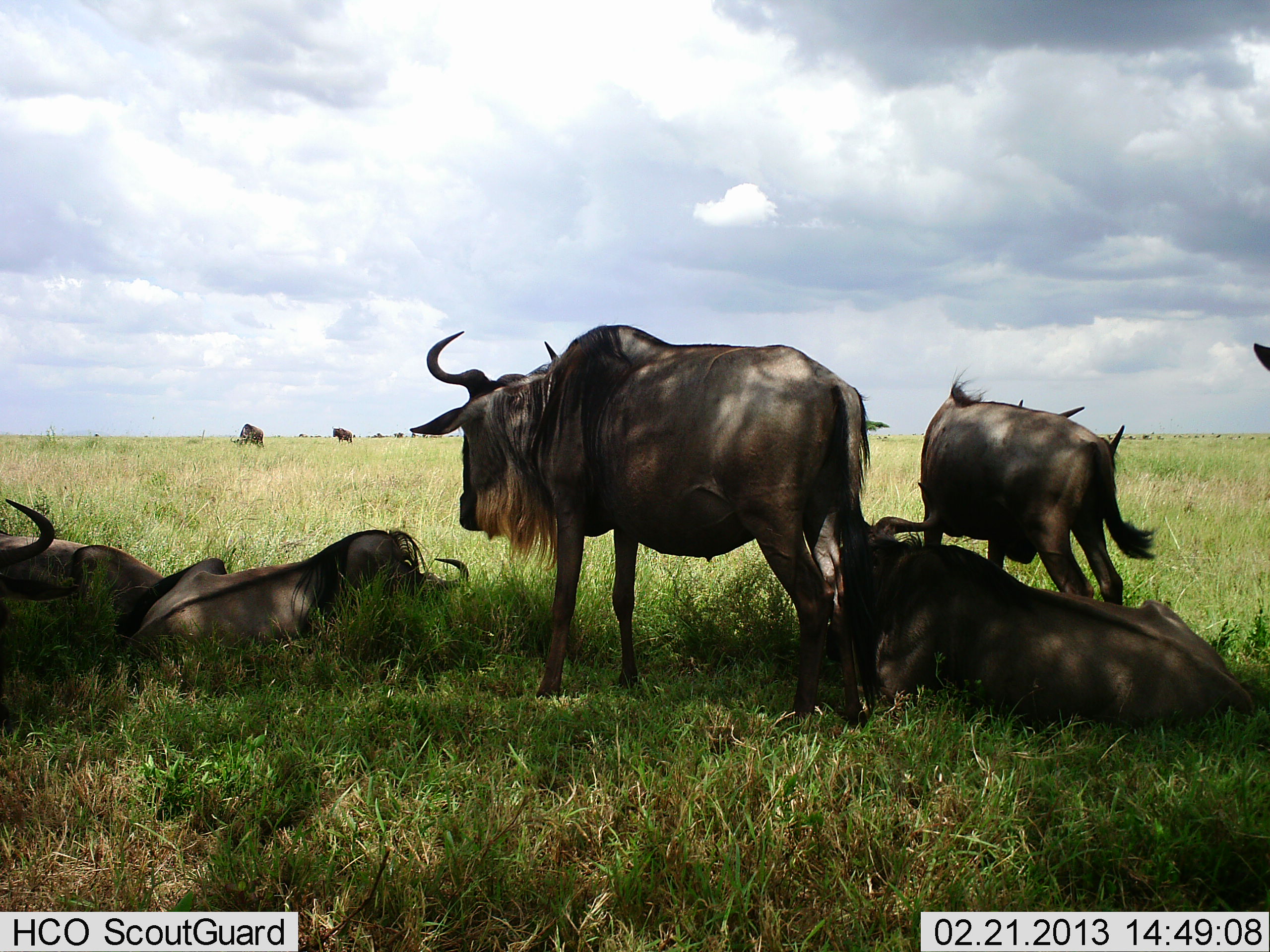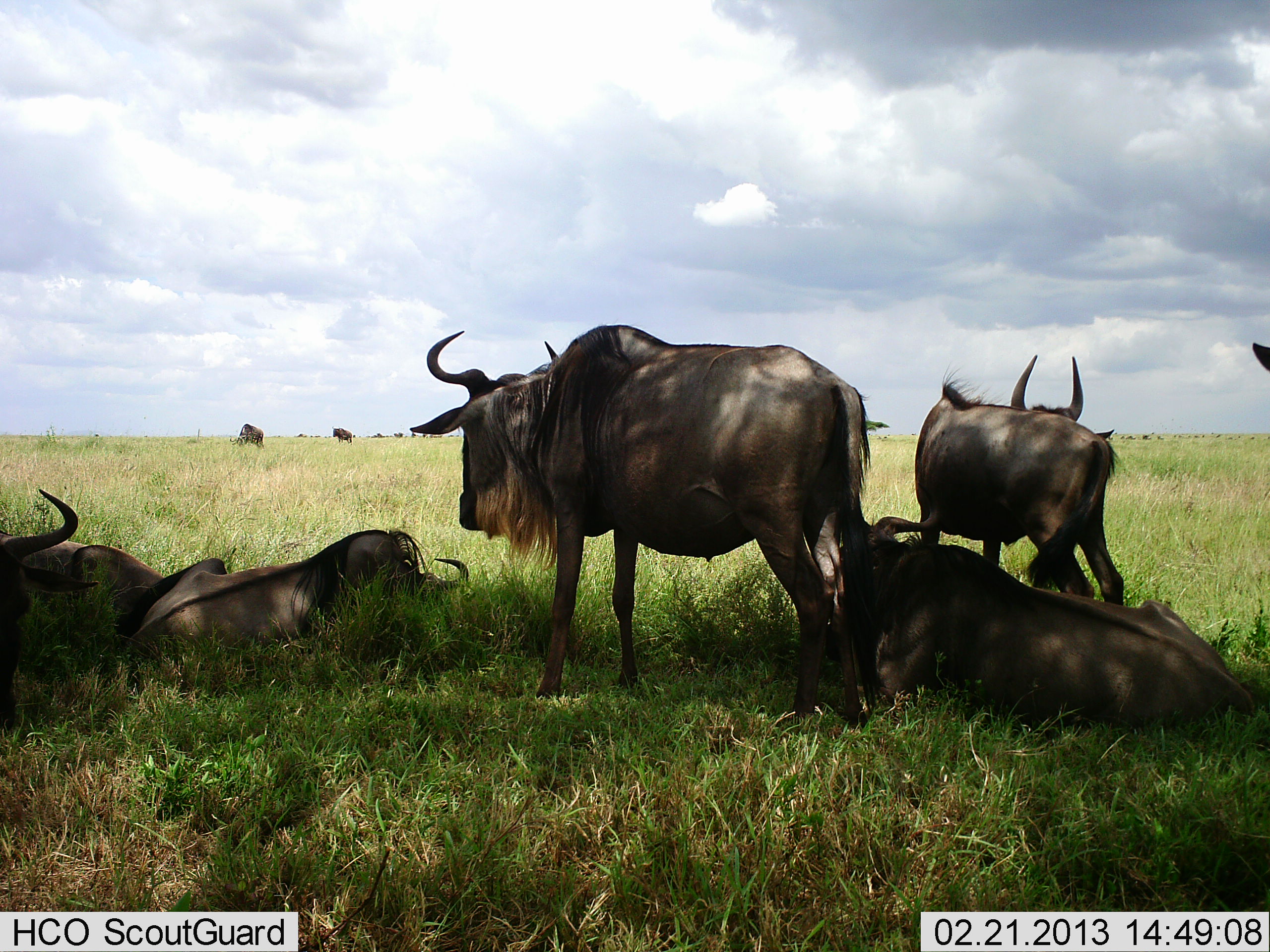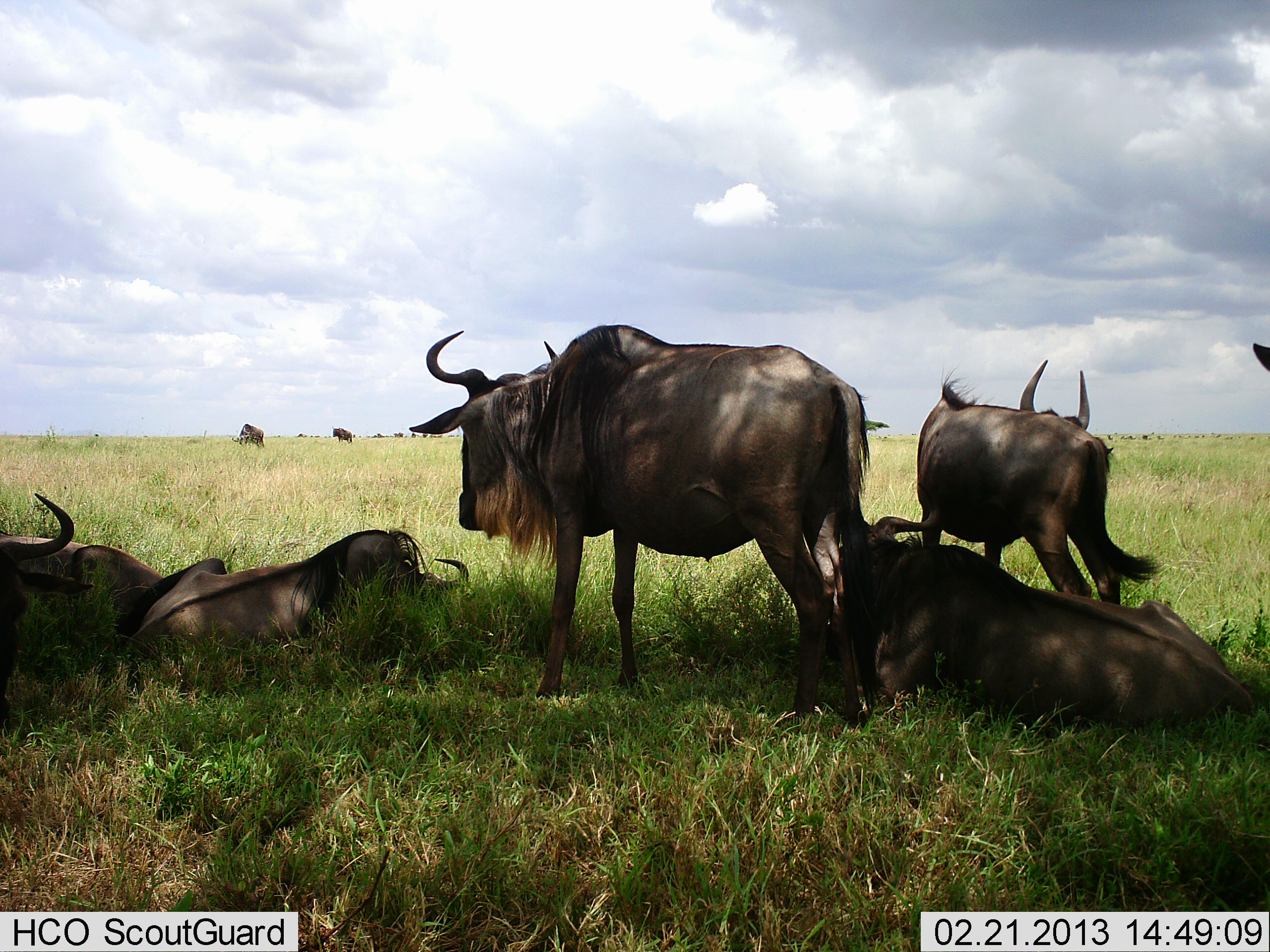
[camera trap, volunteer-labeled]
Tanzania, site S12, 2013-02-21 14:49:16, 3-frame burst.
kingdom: Animalia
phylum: Chordata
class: Mammalia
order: Artiodactyla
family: Bovidae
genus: Connochaetes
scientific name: Connochaetes taurinus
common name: blue wildebeest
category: wildebeest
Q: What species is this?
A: Wildebeest (blue wildebeest) (Connochaetes taurinus).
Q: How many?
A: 8.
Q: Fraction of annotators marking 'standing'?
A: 78%.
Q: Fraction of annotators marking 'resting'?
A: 100%.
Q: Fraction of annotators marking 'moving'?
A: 8%.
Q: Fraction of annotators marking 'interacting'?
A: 3%.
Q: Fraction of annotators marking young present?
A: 3%.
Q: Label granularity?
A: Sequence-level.